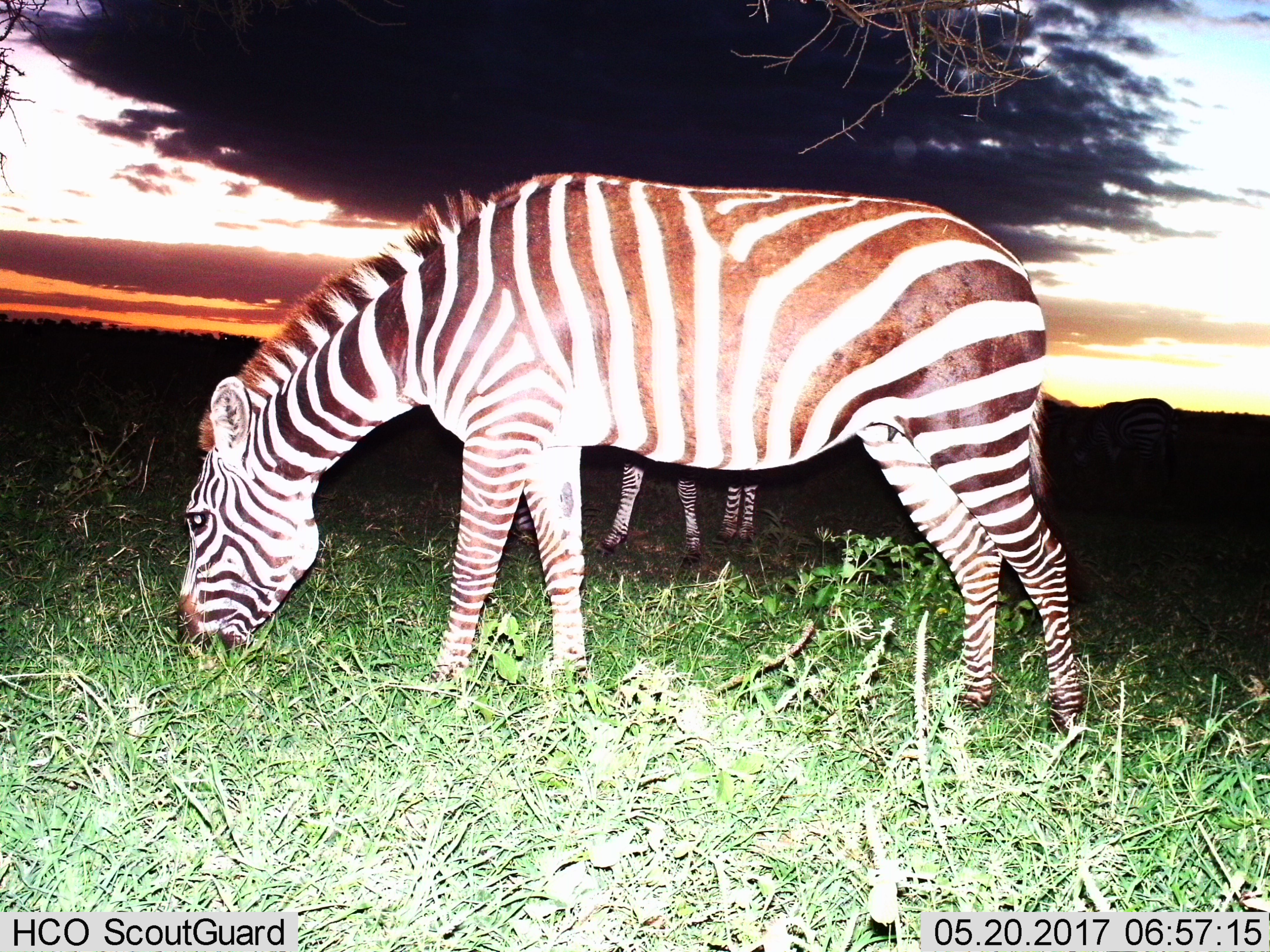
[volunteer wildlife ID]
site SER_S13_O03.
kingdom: Animalia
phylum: Chordata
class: Mammalia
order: Perissodactyla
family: Equidae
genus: Equus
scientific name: Equus quagga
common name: plains zebra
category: zebraplains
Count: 2.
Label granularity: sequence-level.